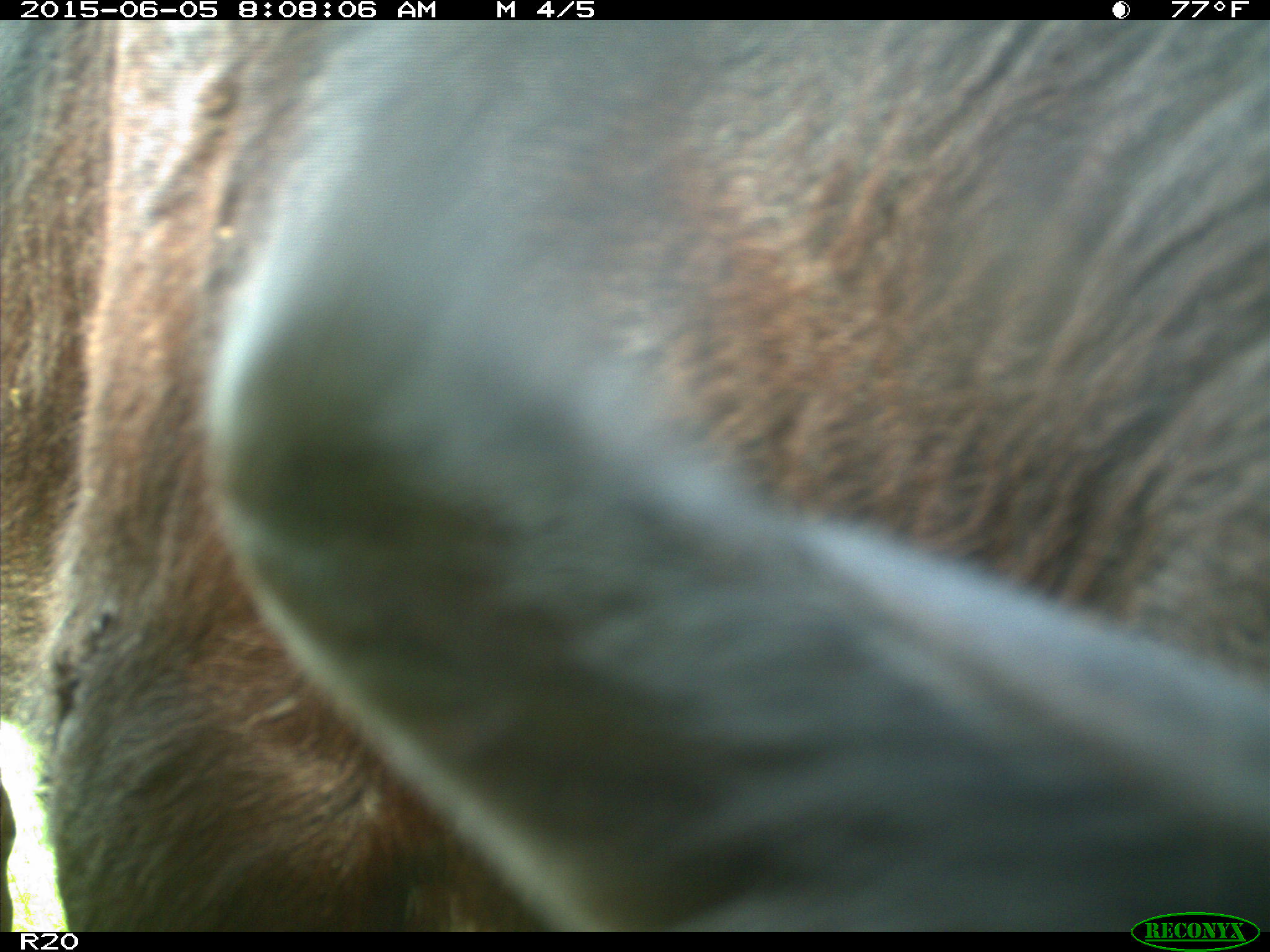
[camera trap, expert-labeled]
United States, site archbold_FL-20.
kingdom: Animalia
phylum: Chordata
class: Mammalia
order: Artiodactyla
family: Bovidae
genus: Bos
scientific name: Bos taurus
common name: domestic cow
Bos taurus (domestic cow).